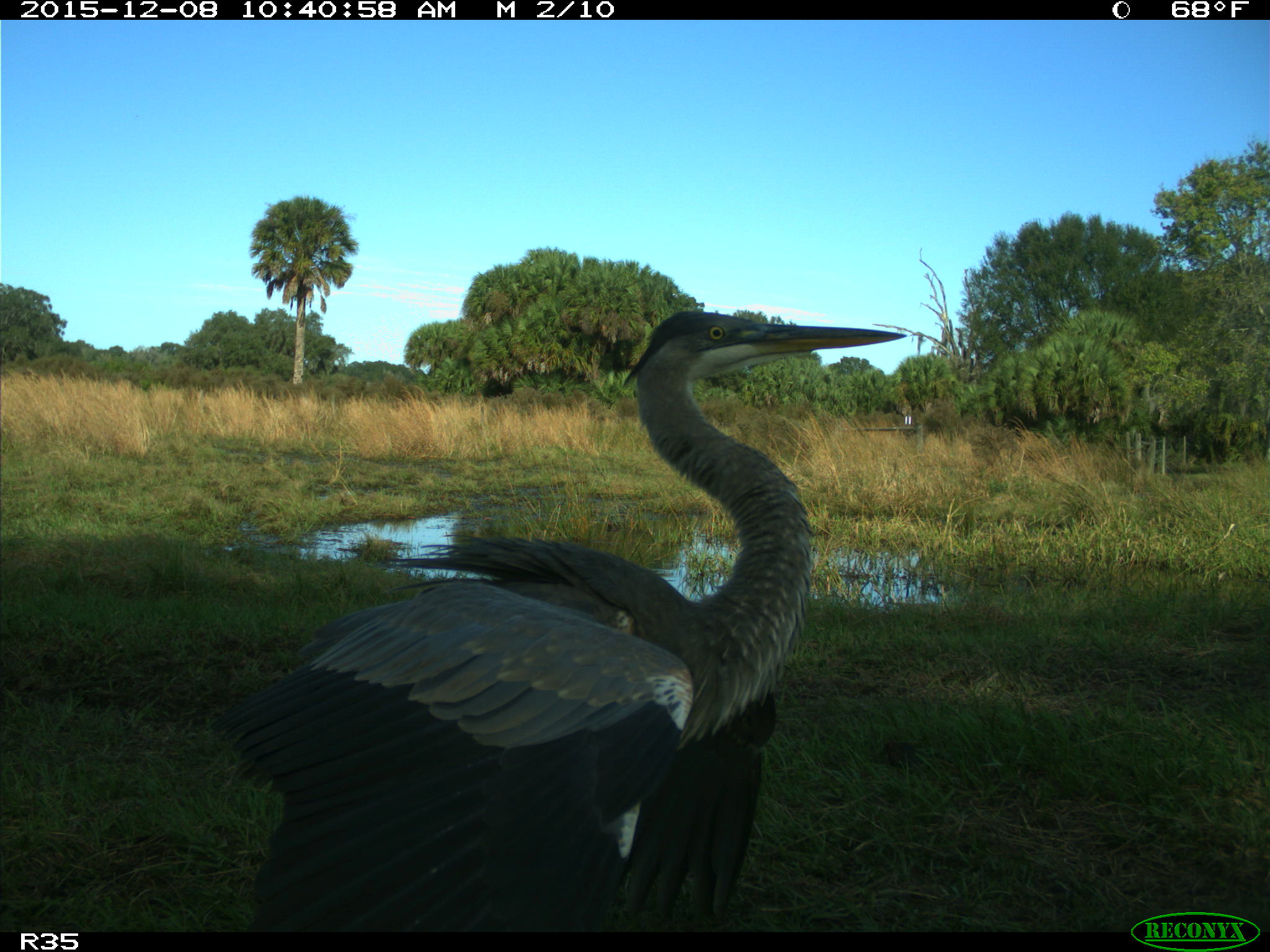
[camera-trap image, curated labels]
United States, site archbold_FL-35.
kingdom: Animalia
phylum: Chordata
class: Aves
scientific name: Aves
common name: birds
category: unidentified bird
Unidentified bird (birds) (Aves).